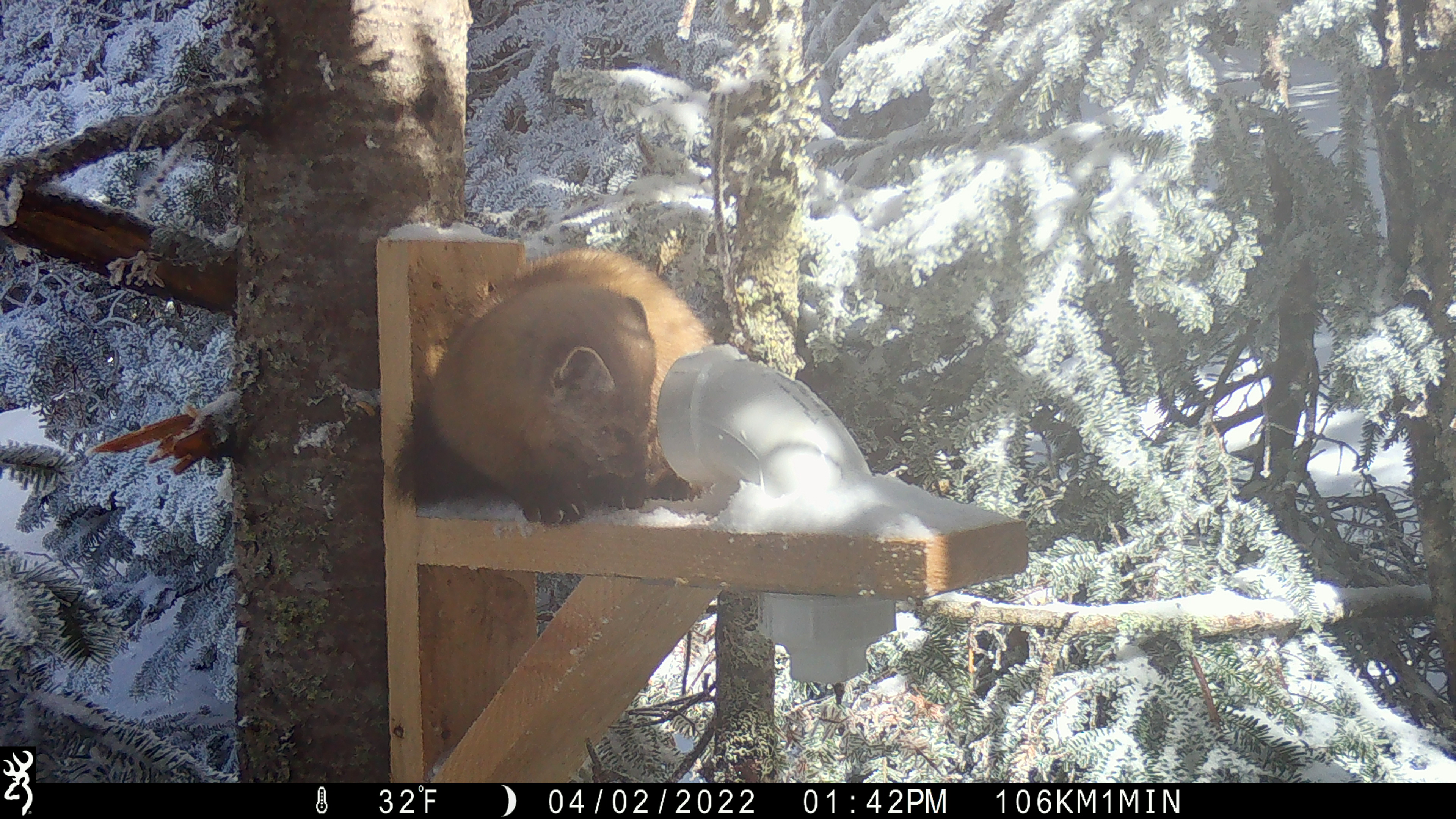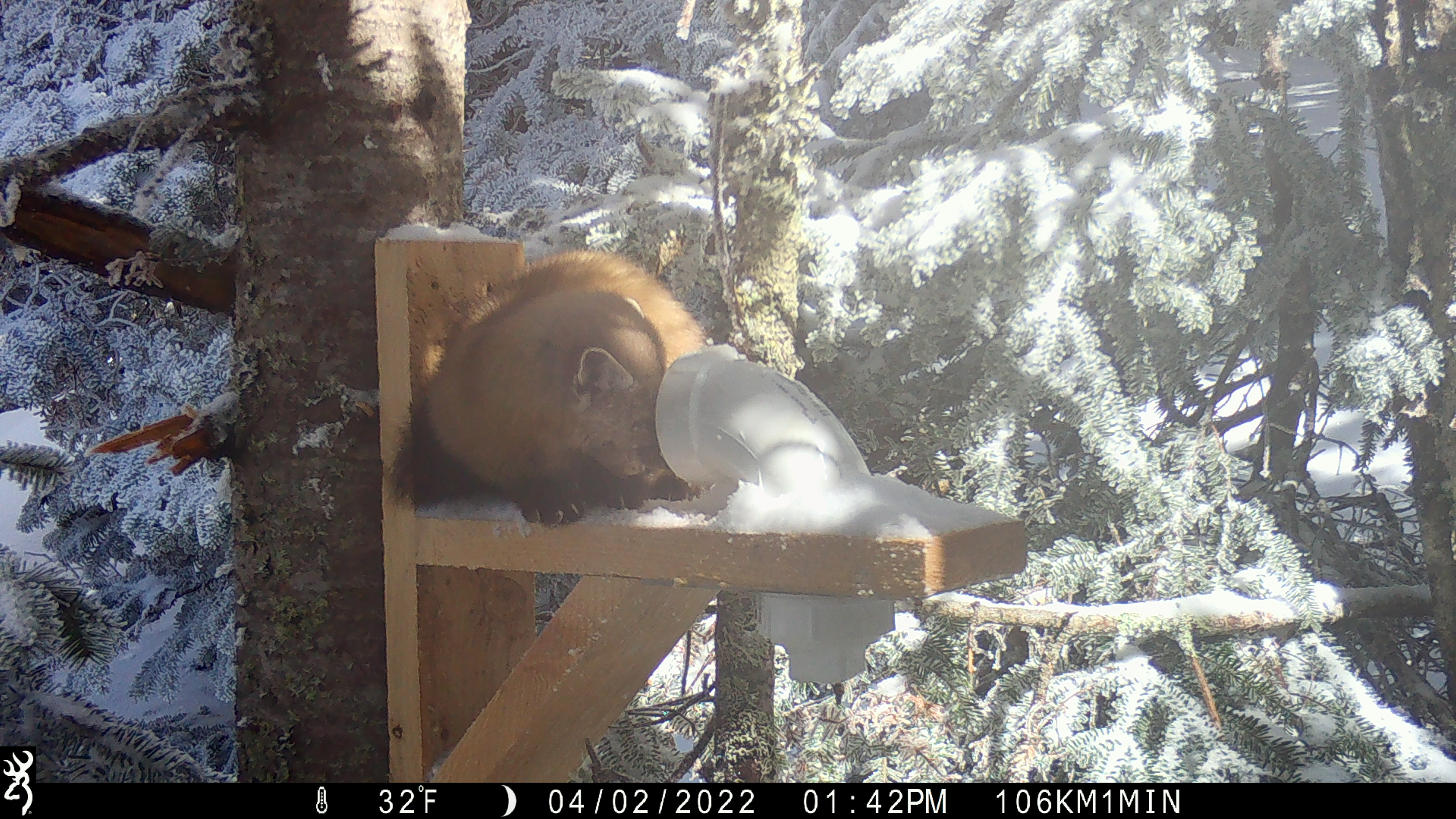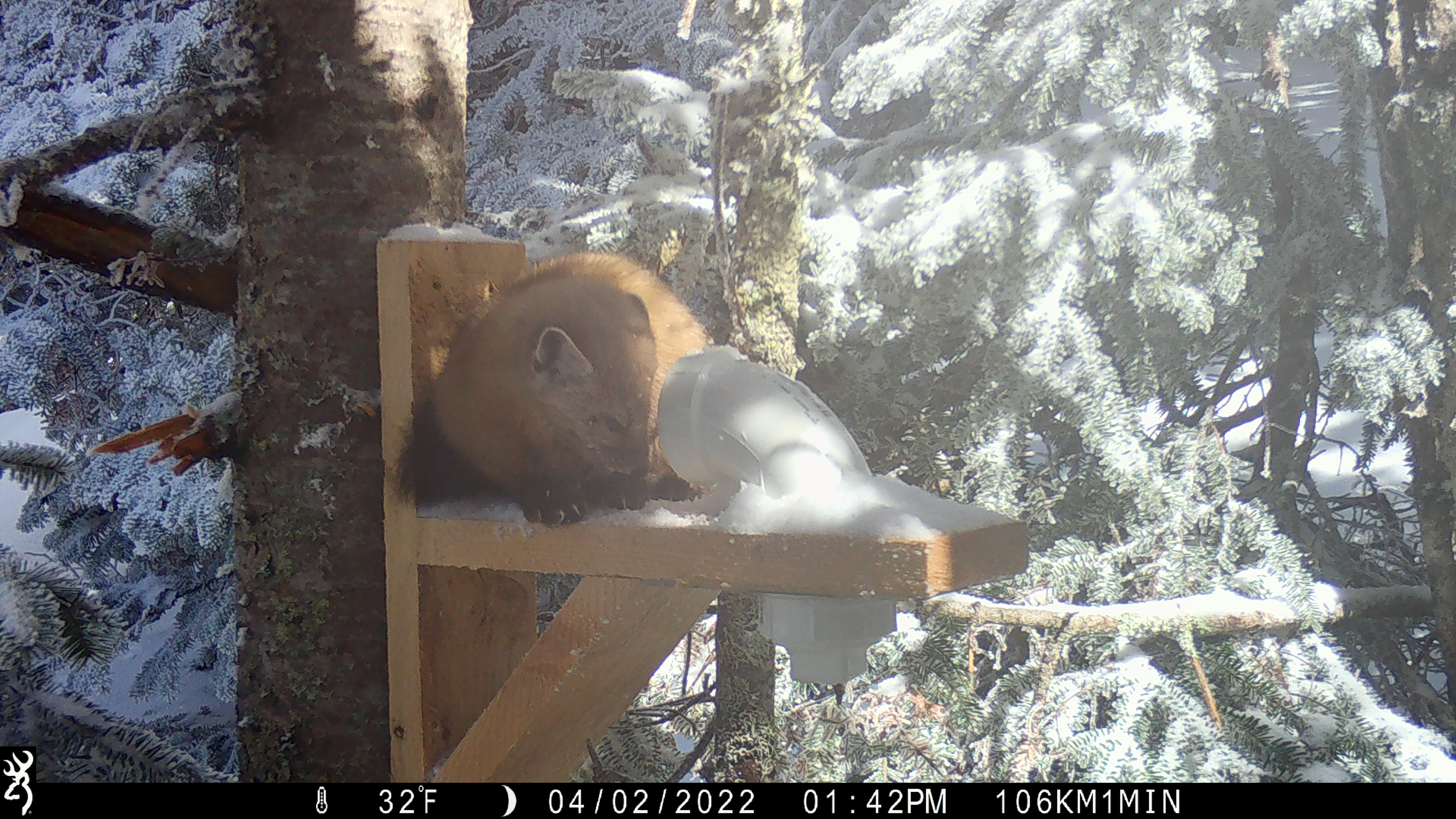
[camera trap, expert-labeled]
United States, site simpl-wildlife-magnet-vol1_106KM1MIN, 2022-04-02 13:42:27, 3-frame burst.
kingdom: Animalia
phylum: Chordata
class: Mammalia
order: Carnivora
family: Mustelidae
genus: Martes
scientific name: Martes americana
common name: american marten